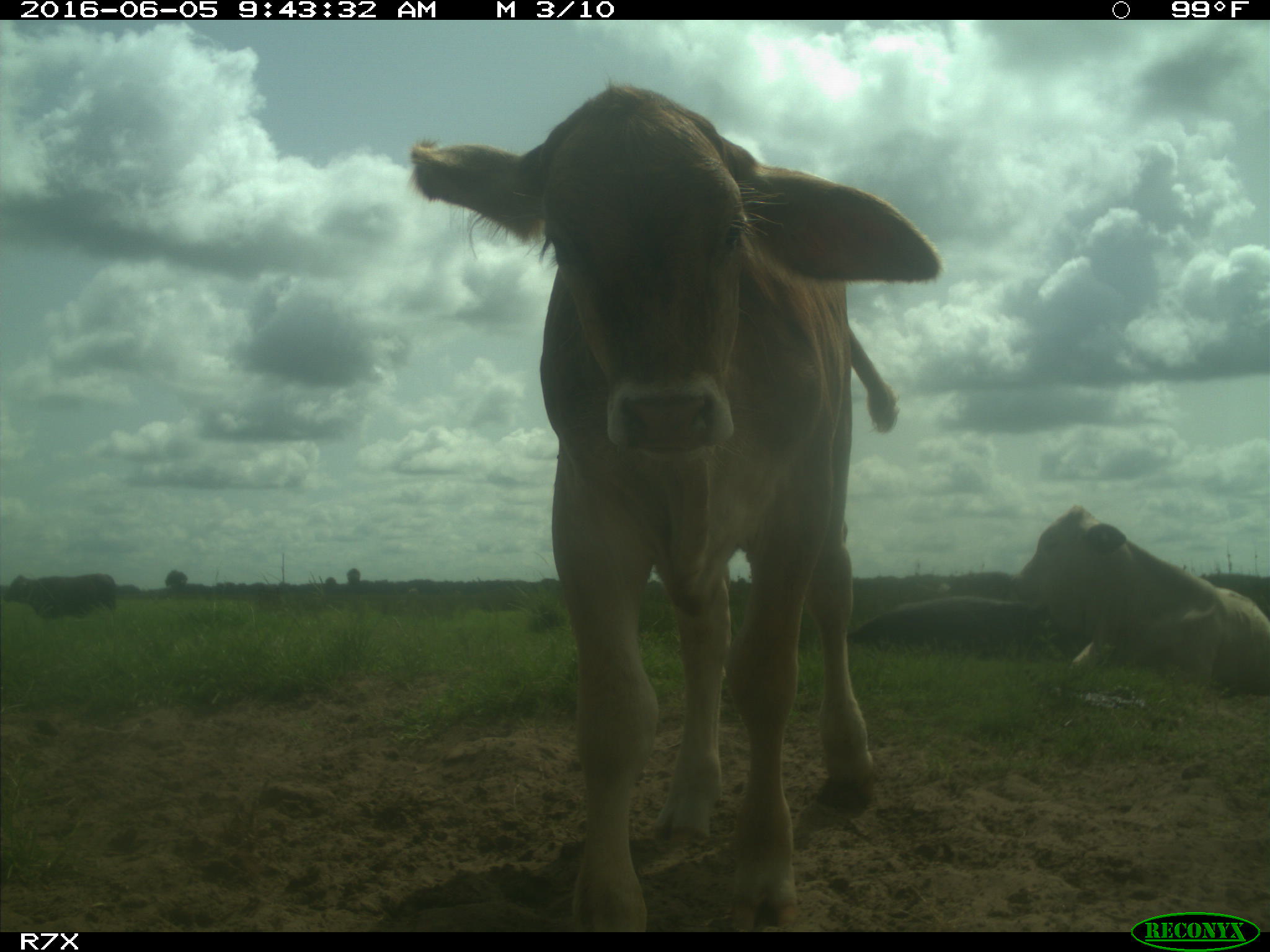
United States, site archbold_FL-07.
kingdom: Animalia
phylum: Chordata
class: Mammalia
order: Artiodactyla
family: Bovidae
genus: Bos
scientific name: Bos taurus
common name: domestic cow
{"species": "Bos taurus (domestic cow)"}